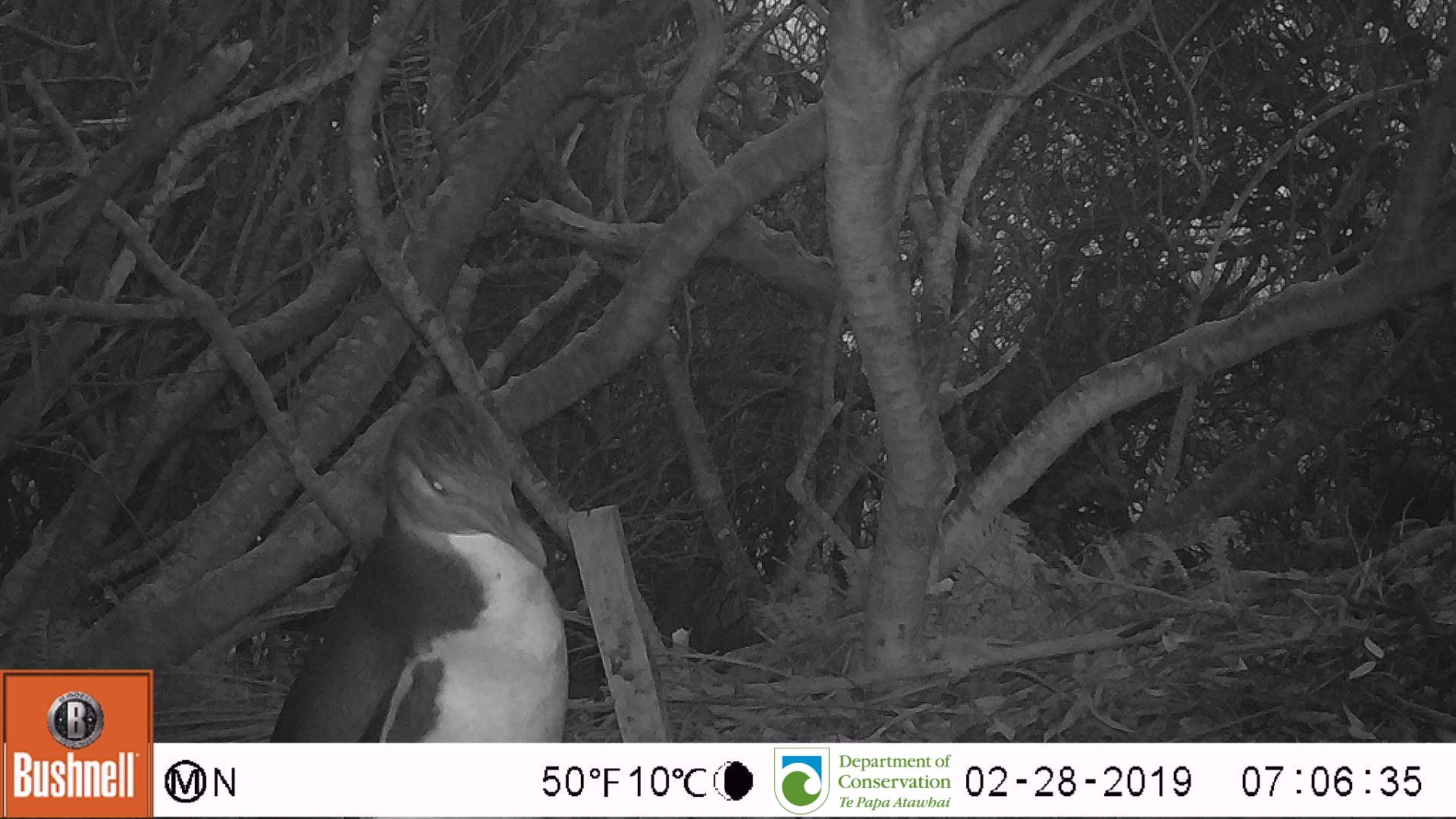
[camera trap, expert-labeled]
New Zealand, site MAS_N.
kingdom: Animalia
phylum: Chordata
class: Aves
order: Sphenisciformes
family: Spheniscidae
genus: Megadyptes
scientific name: Megadyptes antipodes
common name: yellow-eyed penguin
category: yellow eyed penguin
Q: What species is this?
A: Yellow eyed penguin (yellow-eyed penguin) (Megadyptes antipodes).